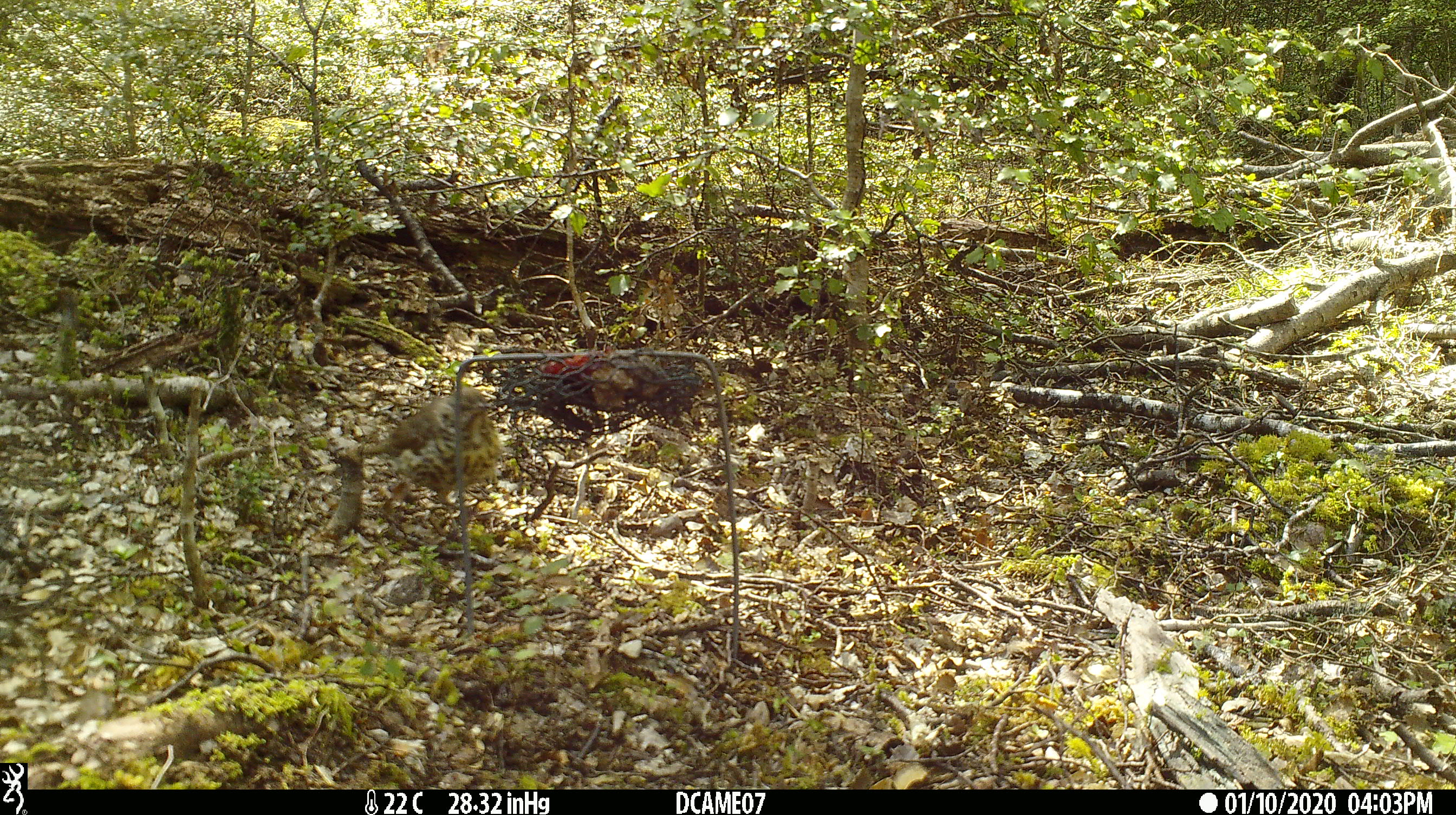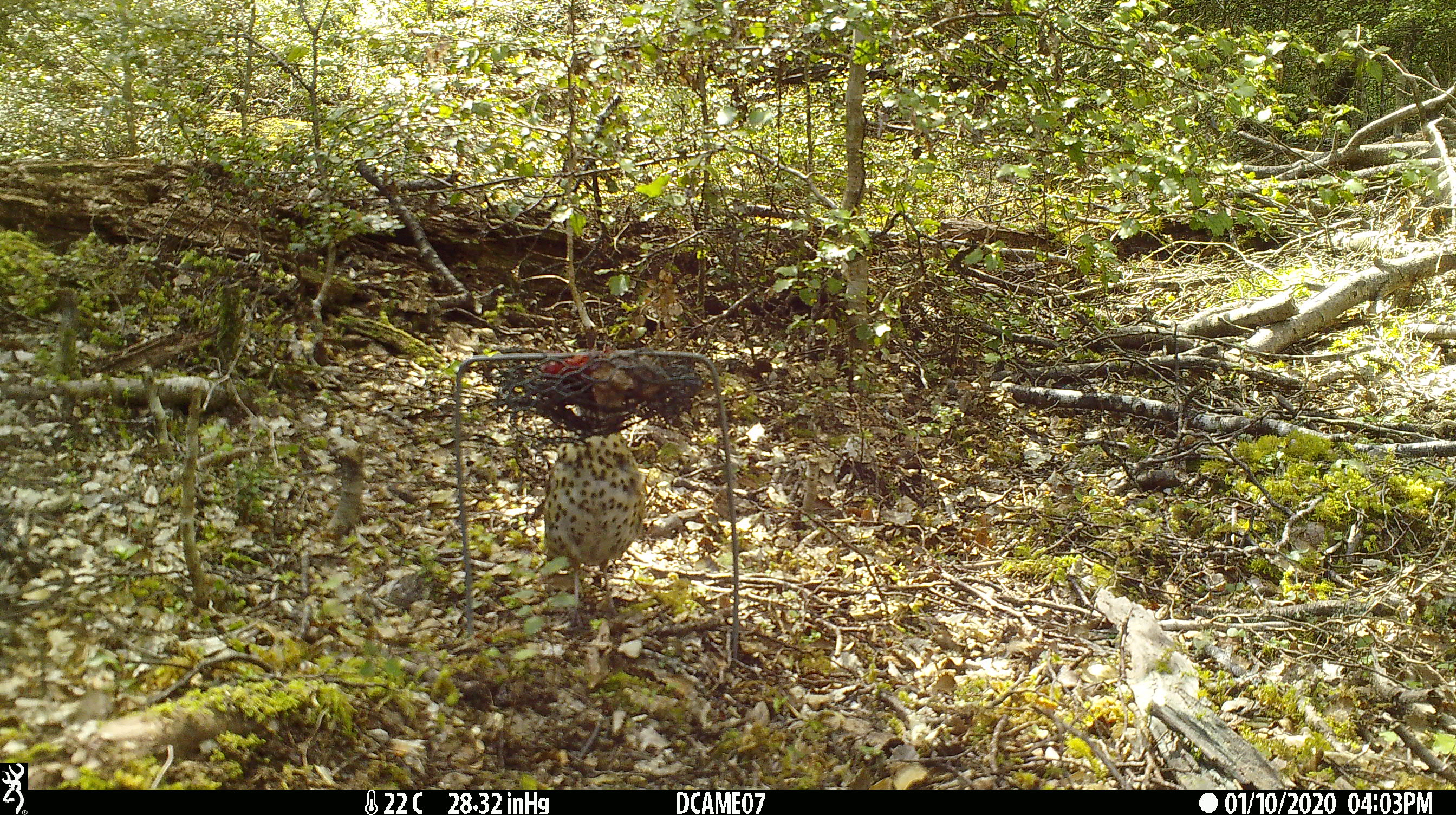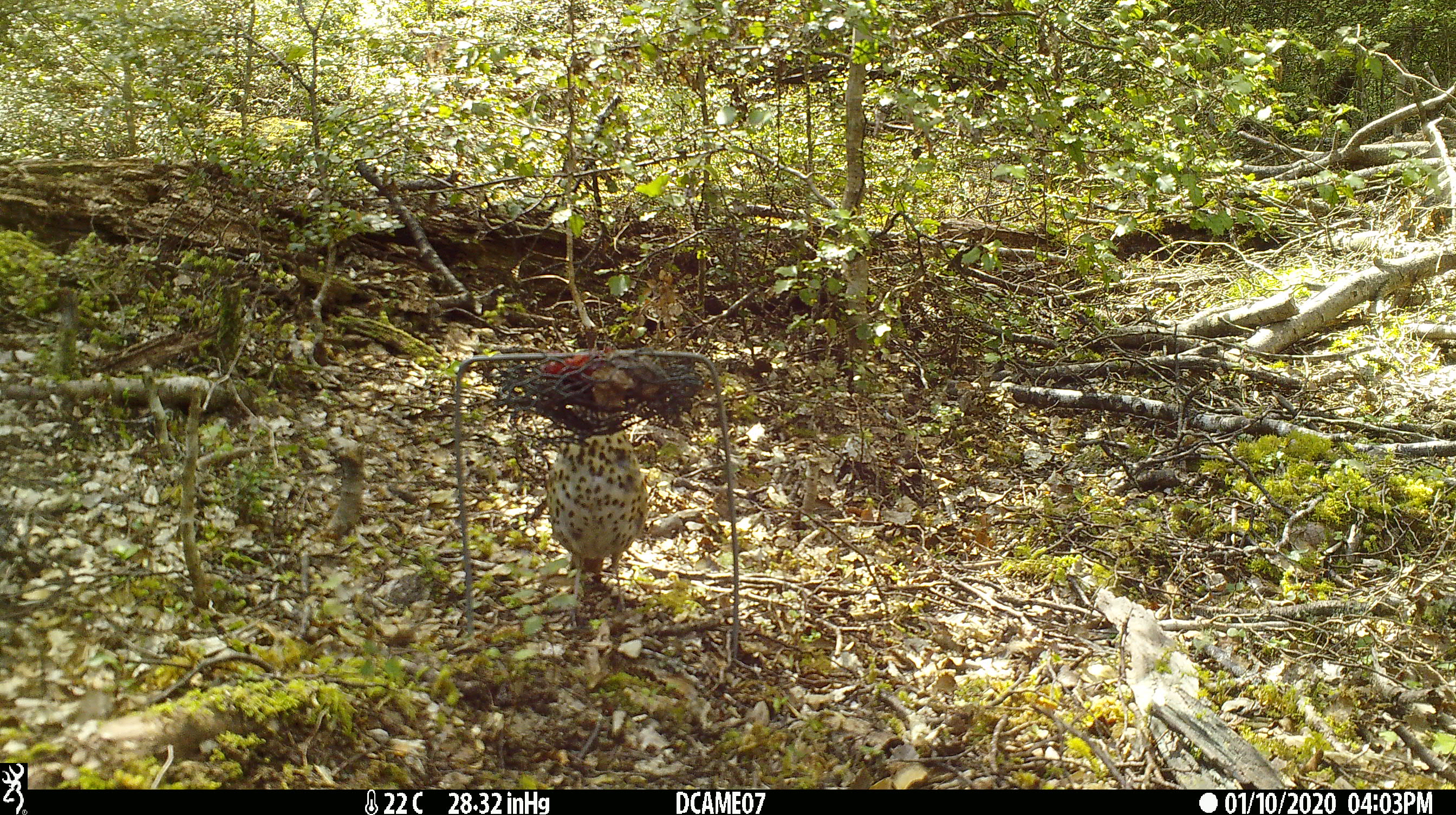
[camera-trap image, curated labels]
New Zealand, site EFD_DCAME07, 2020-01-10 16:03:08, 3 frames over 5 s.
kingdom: Animalia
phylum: Chordata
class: Aves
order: Passeriformes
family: Turdidae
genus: Turdus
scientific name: Turdus philomelos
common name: song thrush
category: thrush